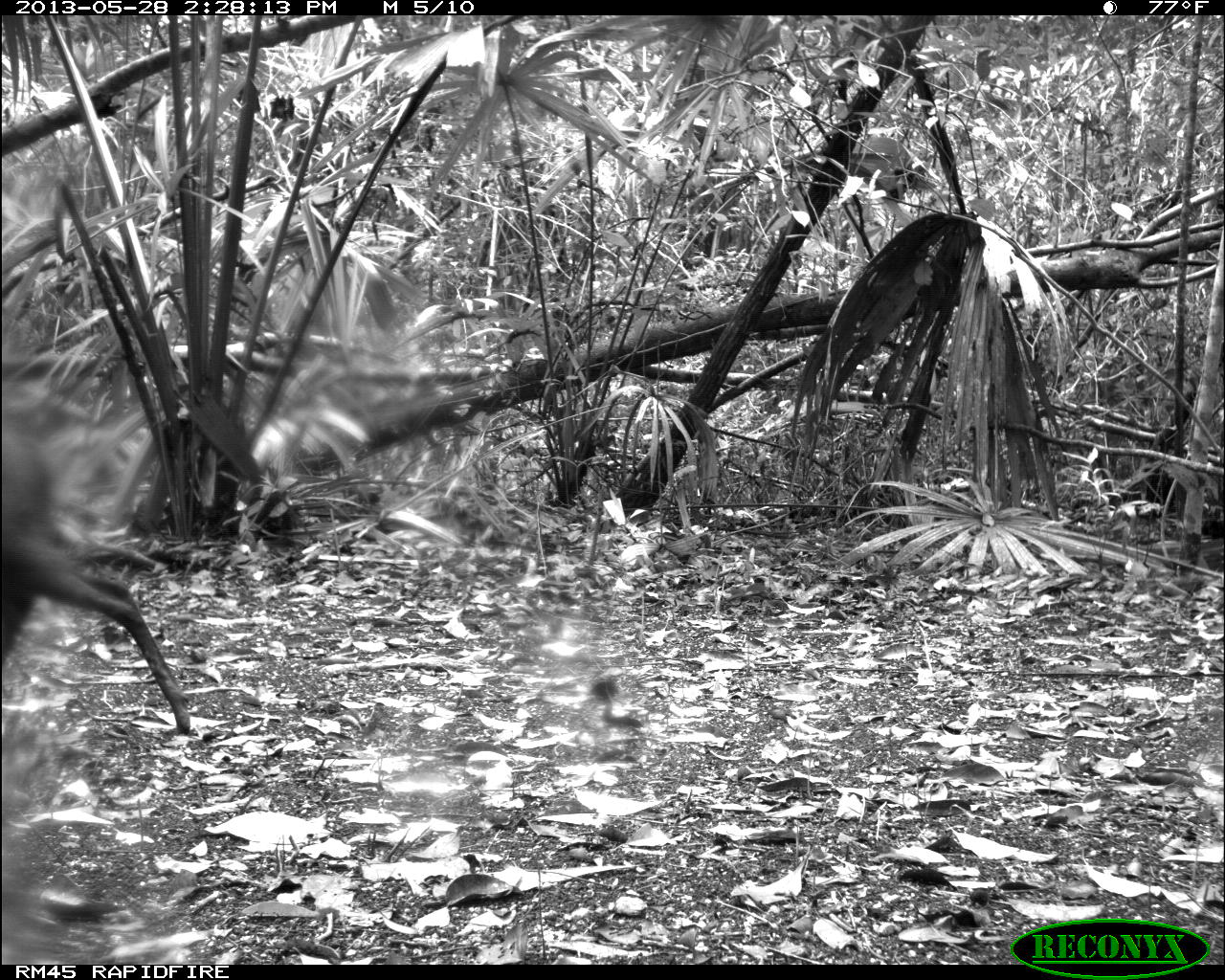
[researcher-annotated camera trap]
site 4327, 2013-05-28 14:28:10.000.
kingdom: Animalia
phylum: Chordata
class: Mammalia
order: Artiodactyla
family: Cervidae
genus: Mazama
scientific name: Mazama temama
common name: central american red brocket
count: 1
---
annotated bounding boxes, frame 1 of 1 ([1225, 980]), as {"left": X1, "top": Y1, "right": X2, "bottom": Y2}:
mazama temama: {"left": 0, "top": 423, "right": 191, "bottom": 733}